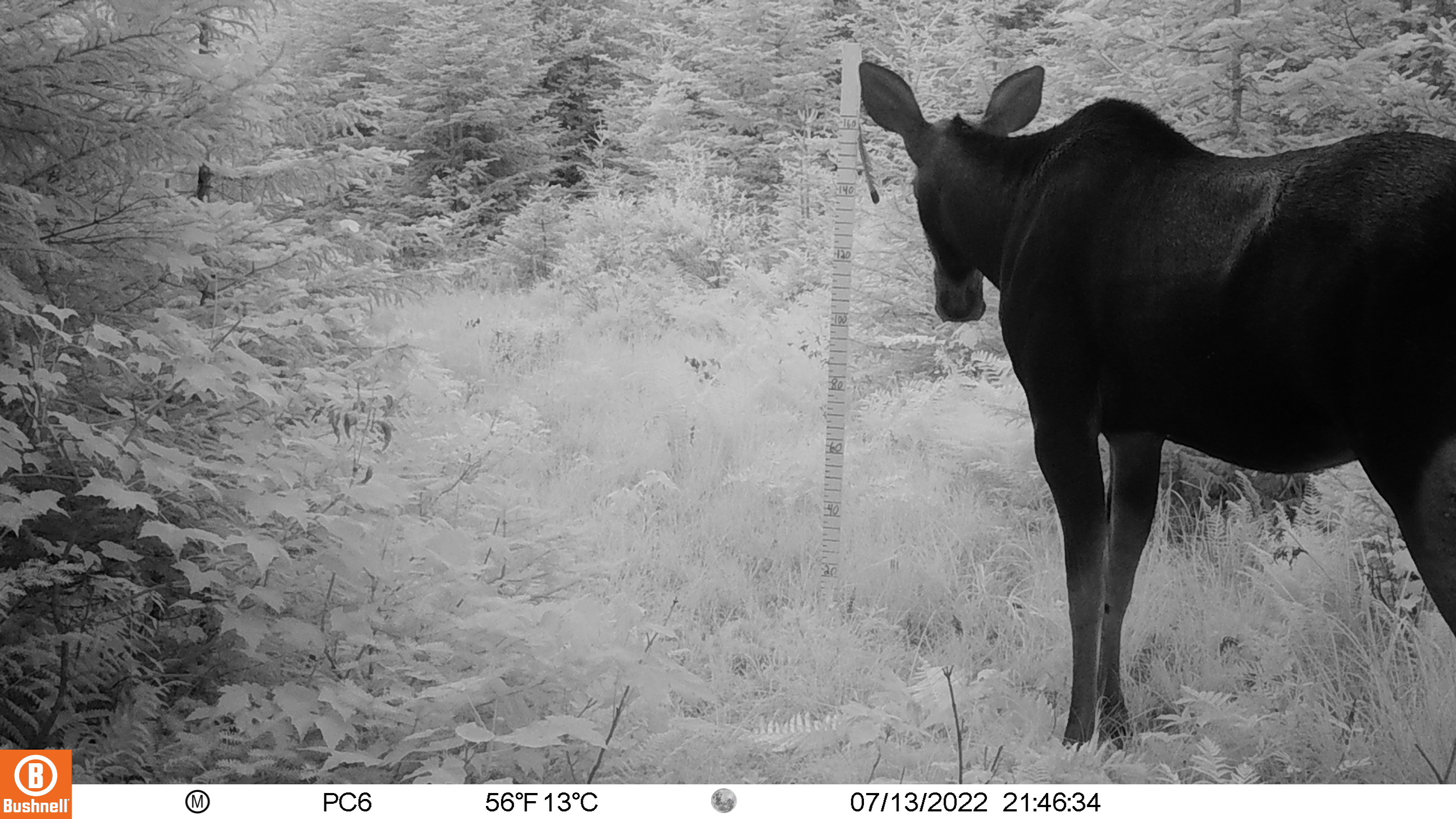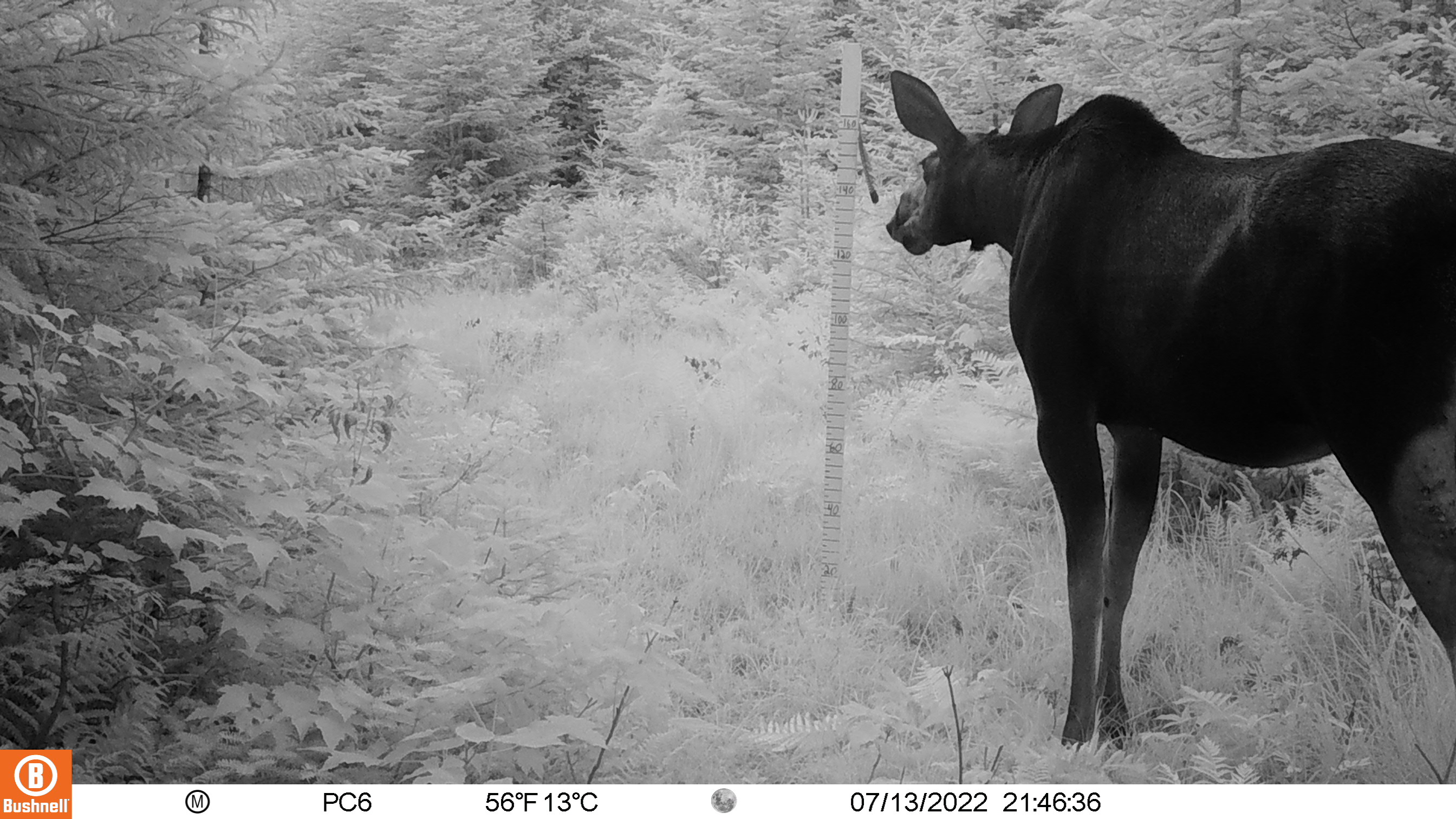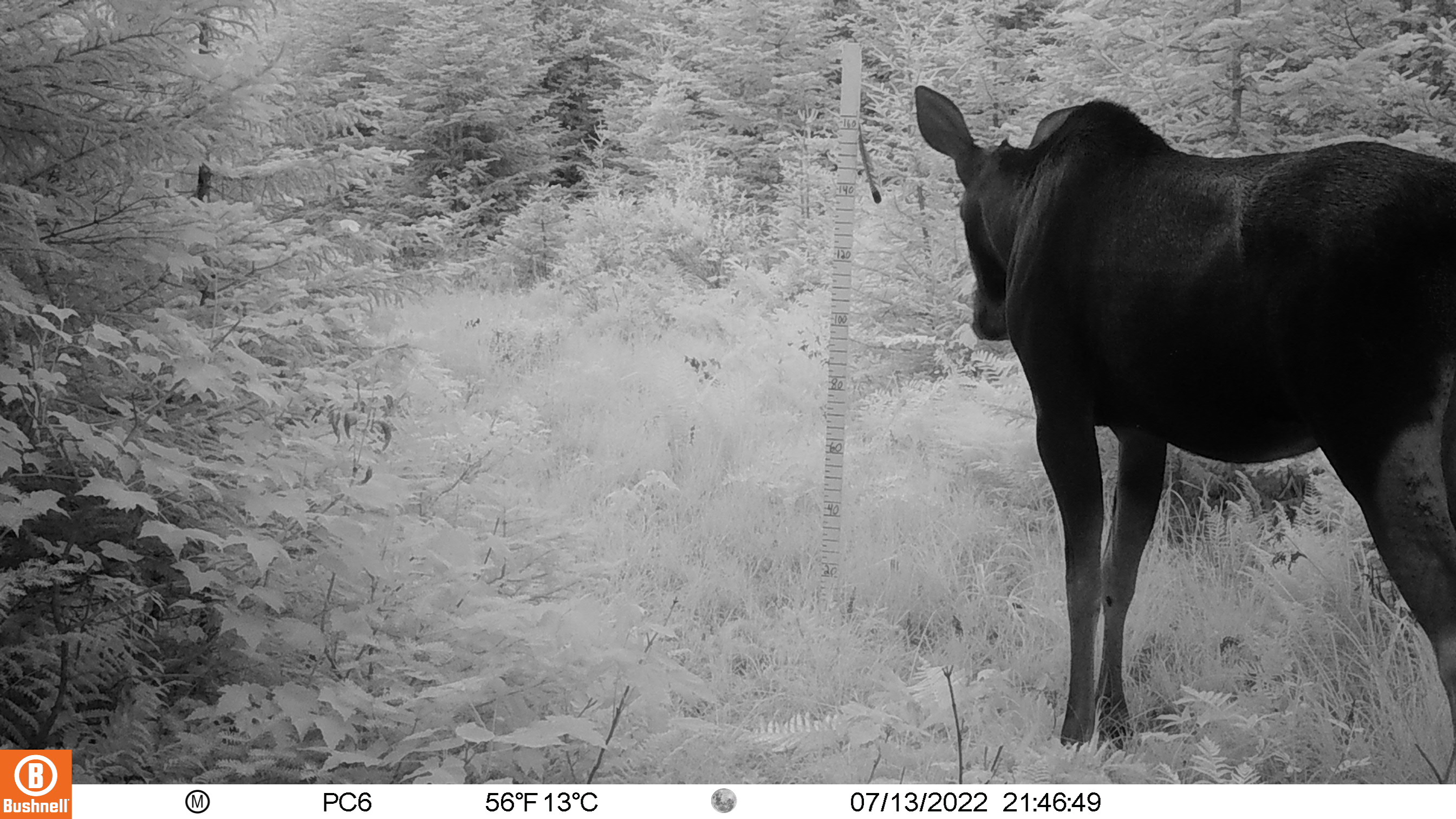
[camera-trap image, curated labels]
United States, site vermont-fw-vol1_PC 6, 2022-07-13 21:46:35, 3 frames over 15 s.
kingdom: Animalia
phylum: Chordata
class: Mammalia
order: Artiodactyla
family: Cervidae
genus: Alces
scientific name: Alces alces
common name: moose